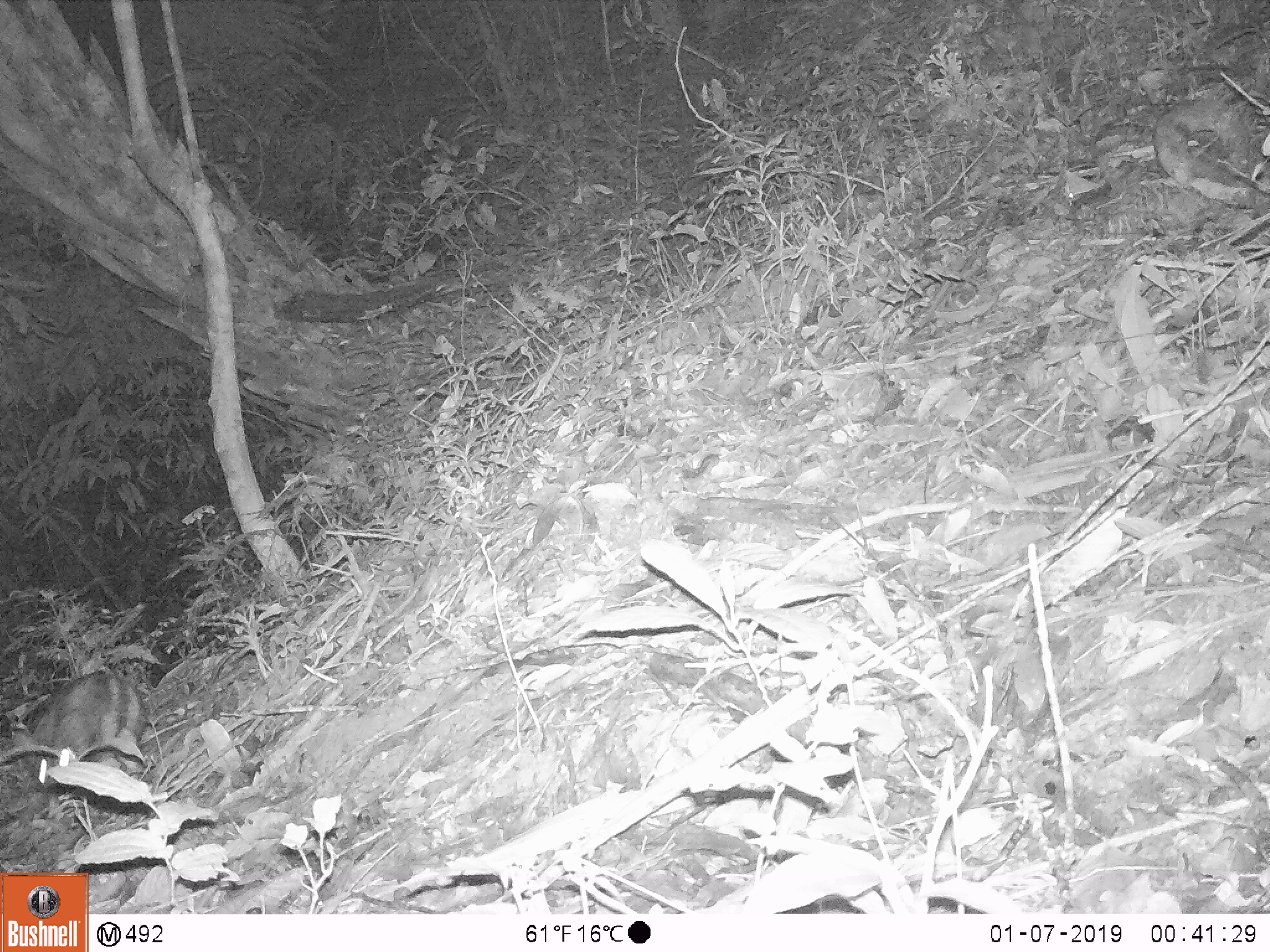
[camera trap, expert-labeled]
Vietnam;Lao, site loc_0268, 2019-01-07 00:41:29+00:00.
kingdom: Animalia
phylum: Chordata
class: Mammalia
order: Lagomorpha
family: Leporidae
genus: Nesolagus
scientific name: Nesolagus timminsi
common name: annamite striped rabbit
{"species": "annamite striped rabbit (Nesolagus timminsi)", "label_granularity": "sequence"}